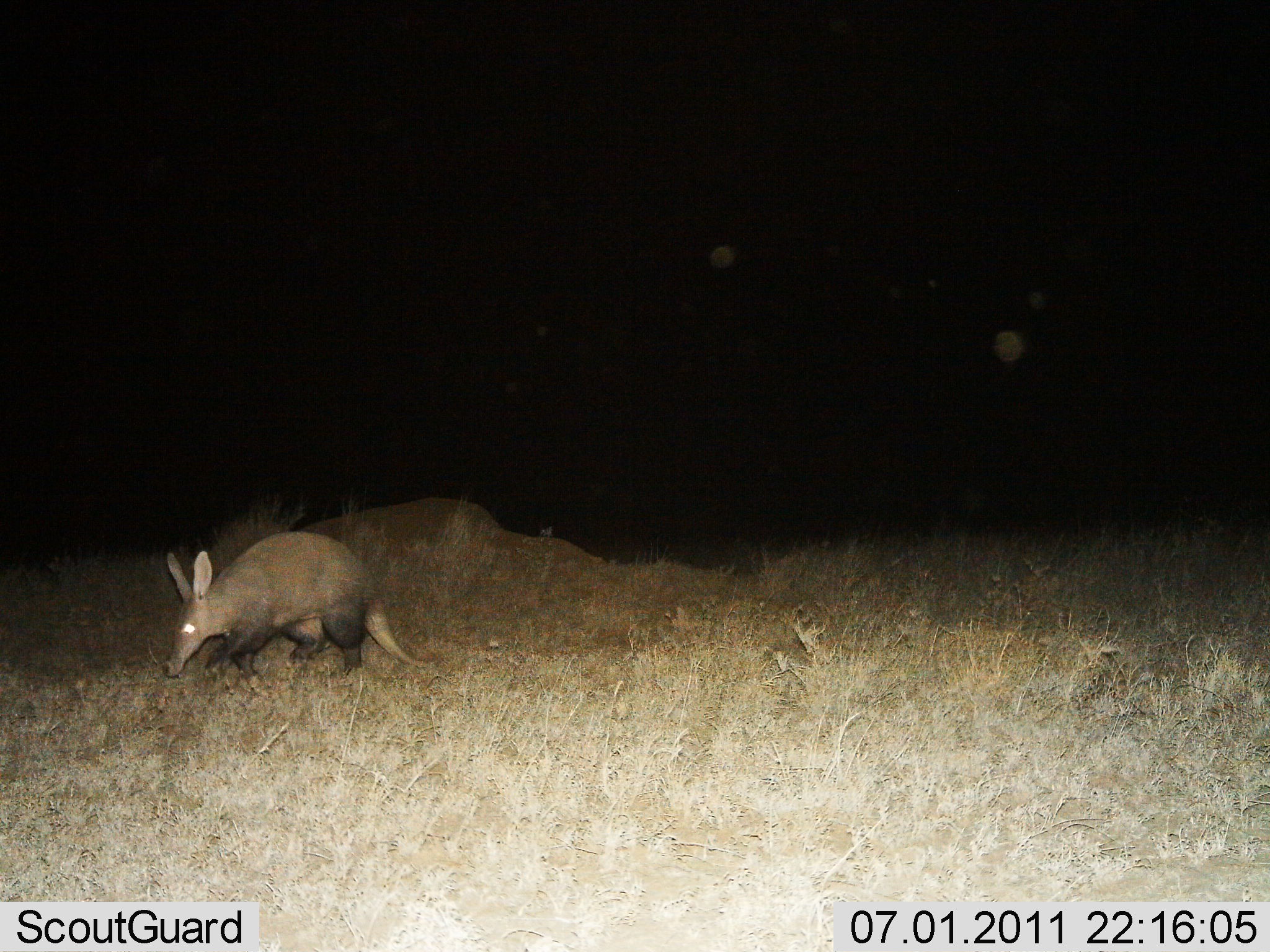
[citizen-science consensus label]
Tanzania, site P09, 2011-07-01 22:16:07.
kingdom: Animalia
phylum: Chordata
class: Mammalia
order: Tubulidentata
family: Orycteropodidae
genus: Orycteropus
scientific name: Orycteropus afer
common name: aardvark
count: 1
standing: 31%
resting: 0%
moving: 77%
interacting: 0%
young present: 0%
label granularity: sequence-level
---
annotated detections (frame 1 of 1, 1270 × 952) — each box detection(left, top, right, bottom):
animal: detection(160, 531, 432, 694)